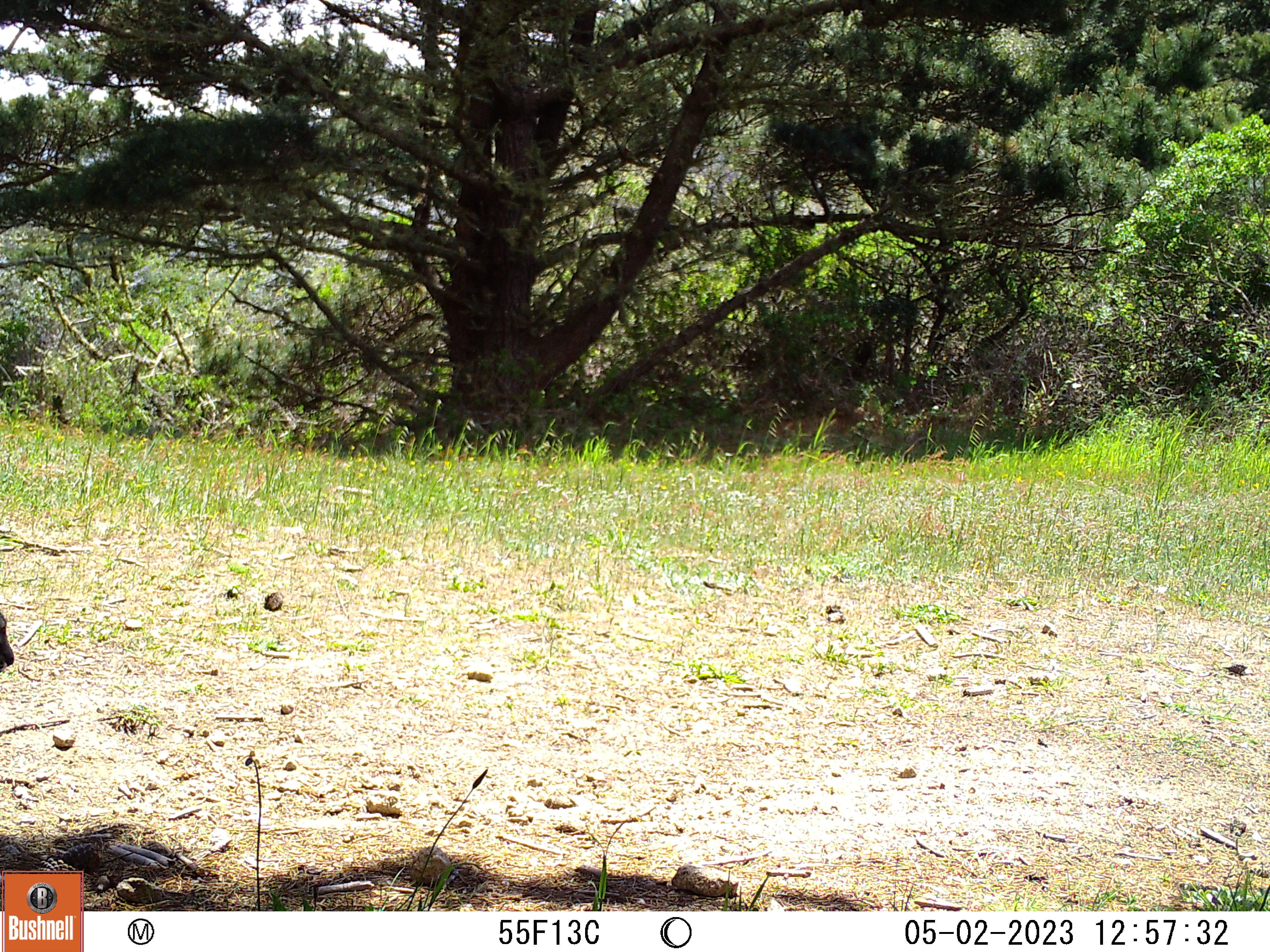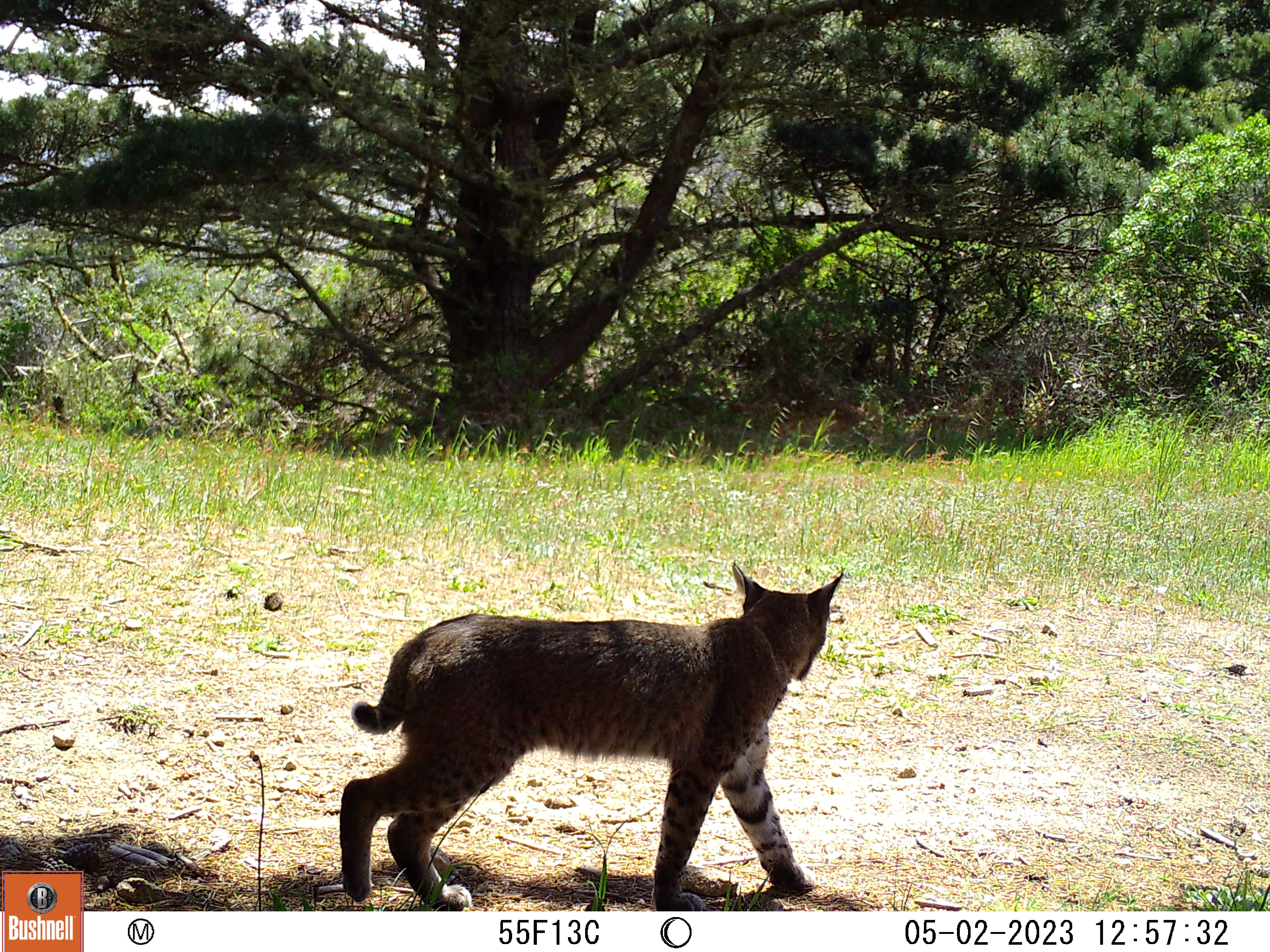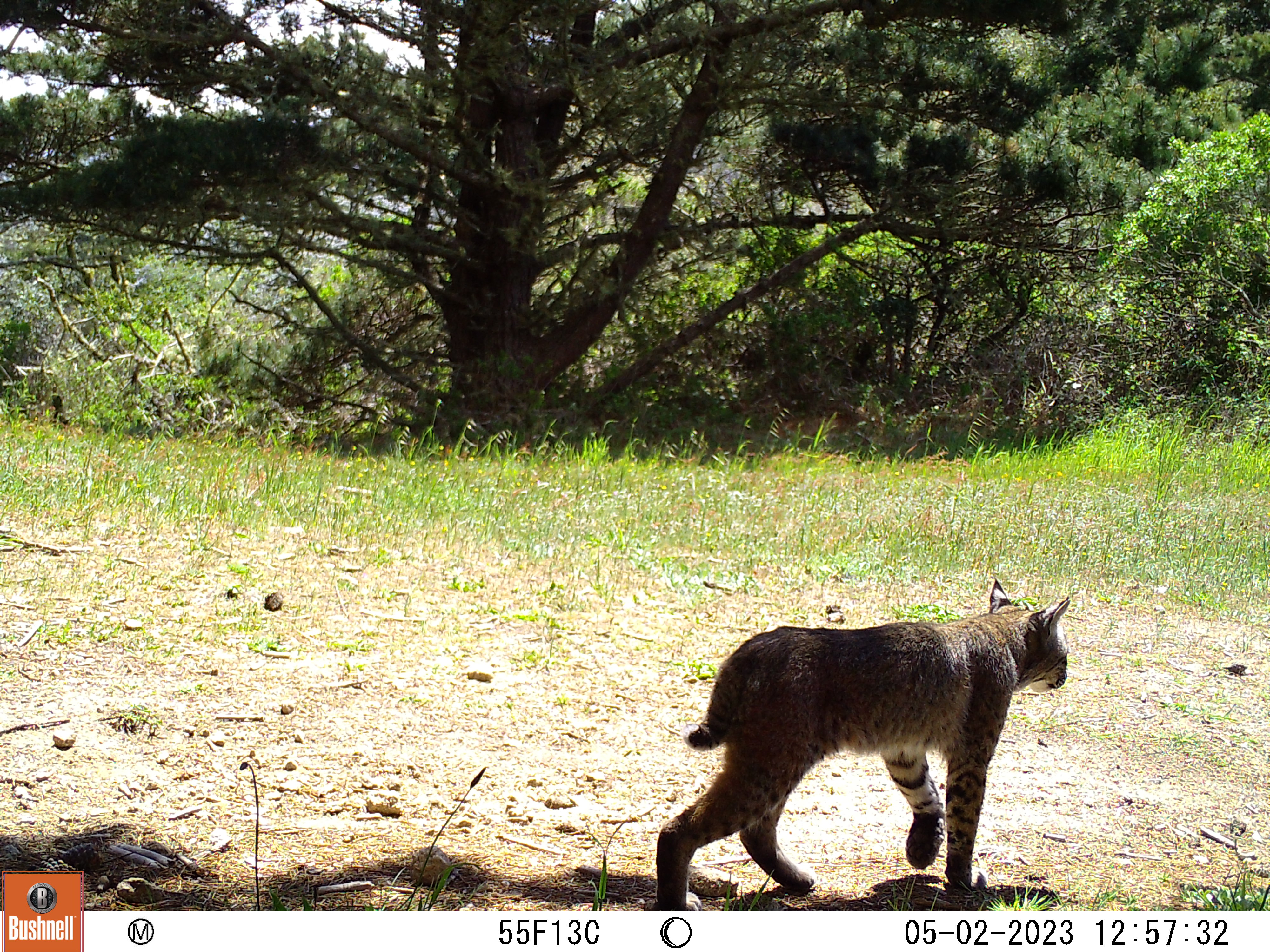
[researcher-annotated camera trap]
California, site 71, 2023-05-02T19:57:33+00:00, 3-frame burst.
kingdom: Animalia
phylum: Chordata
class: Mammalia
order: Carnivora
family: Felidae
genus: Lynx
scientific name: Lynx rufus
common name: bobcat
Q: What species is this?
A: Bobcat (Lynx rufus).